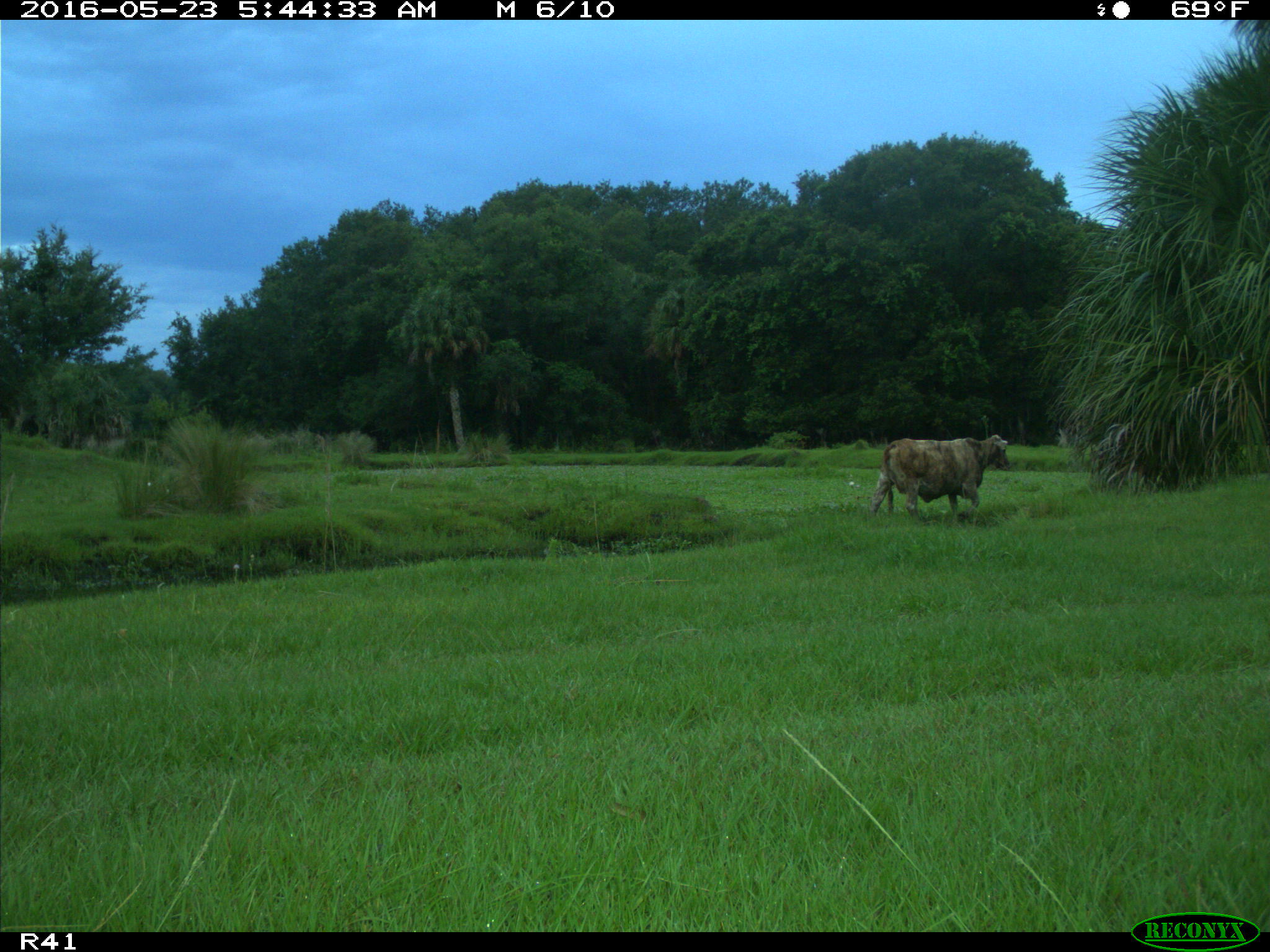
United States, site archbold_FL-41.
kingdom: Animalia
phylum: Chordata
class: Mammalia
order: Artiodactyla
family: Bovidae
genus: Bos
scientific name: Bos taurus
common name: domestic cow